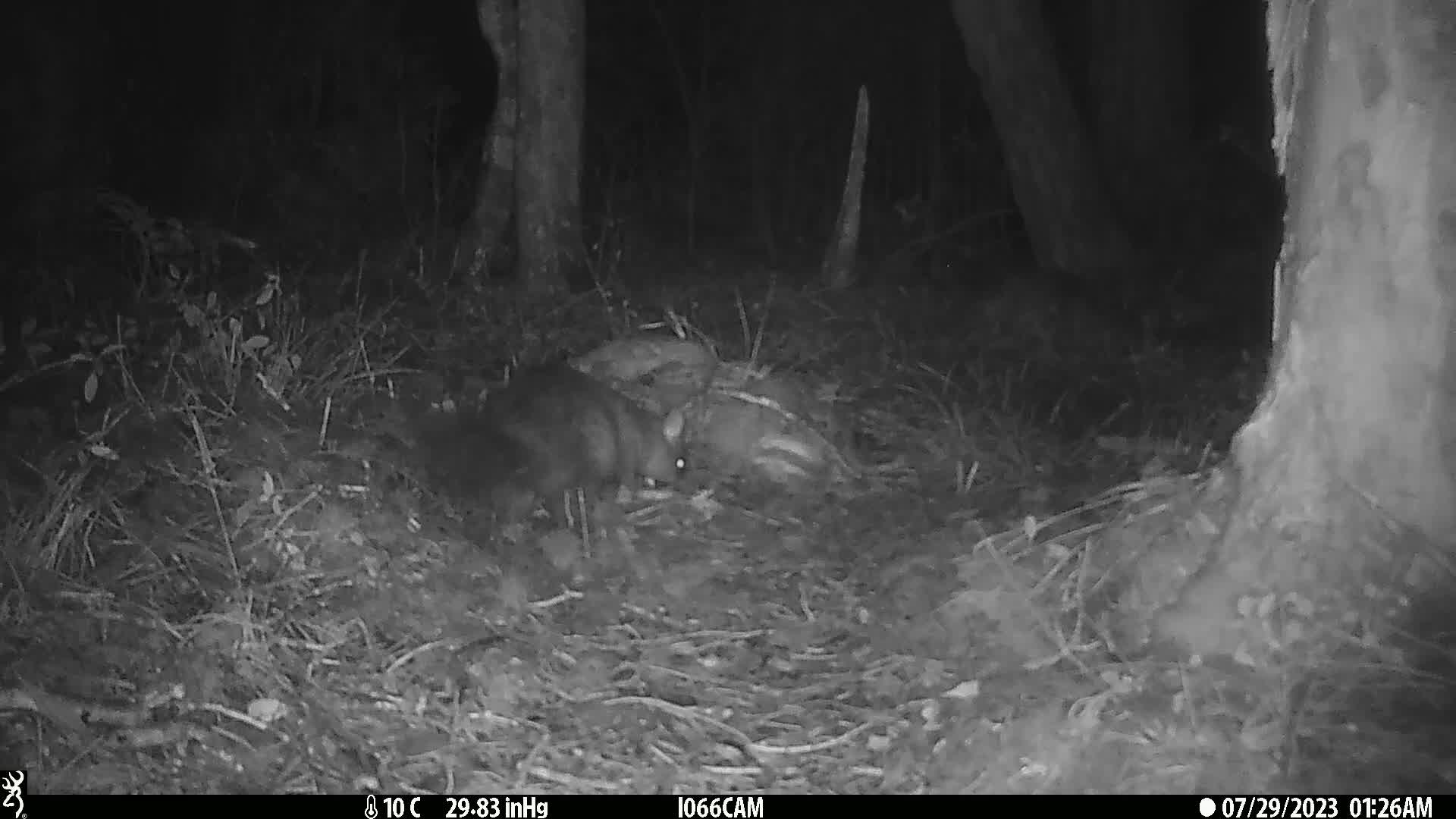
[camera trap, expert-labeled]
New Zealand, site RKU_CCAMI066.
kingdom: Animalia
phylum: Chordata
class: Mammalia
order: Diprotodontia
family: Phalangeridae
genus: Trichosurus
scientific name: Trichosurus vulpecula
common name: common brushtail possum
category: possum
Possum (common brushtail possum) (Trichosurus vulpecula).